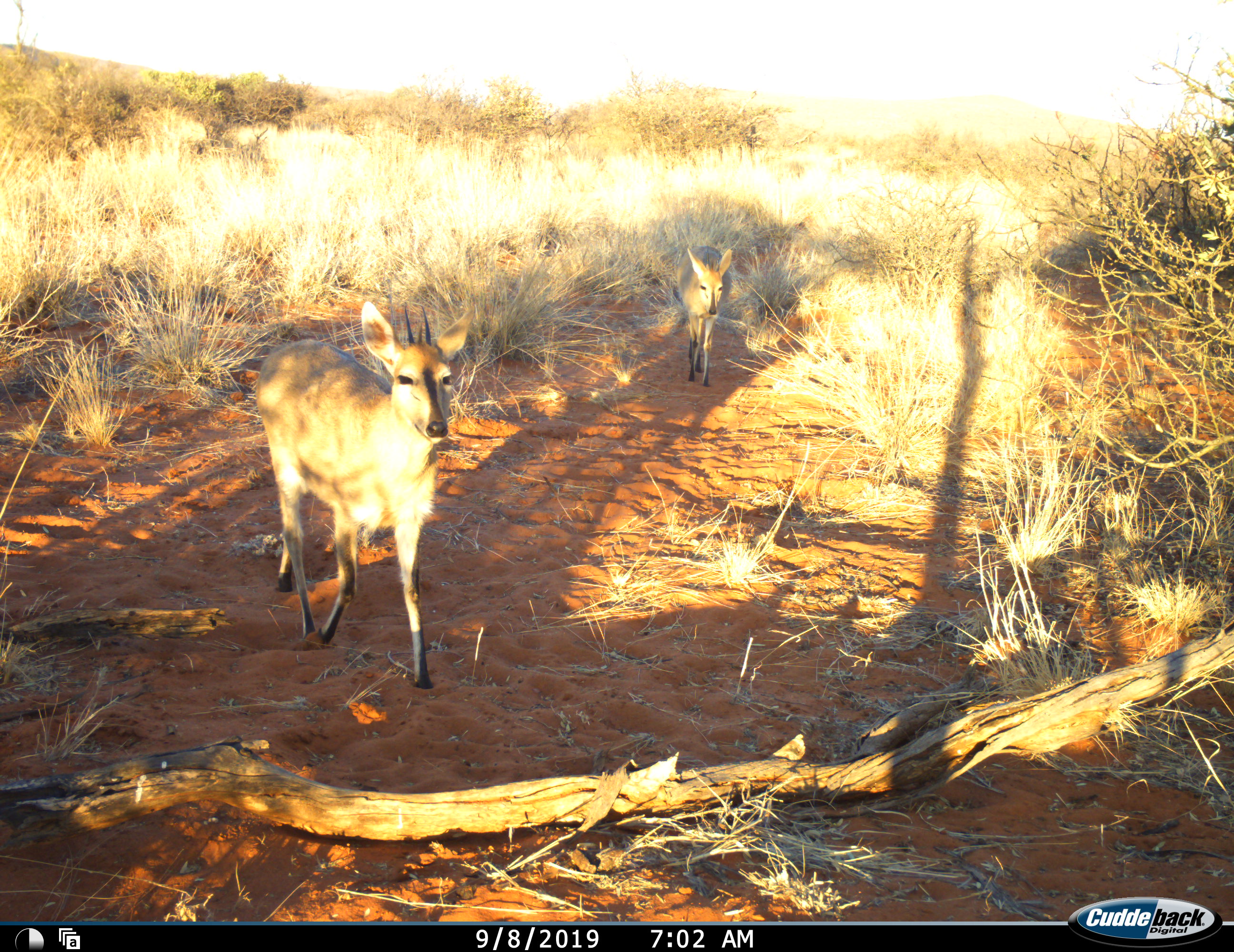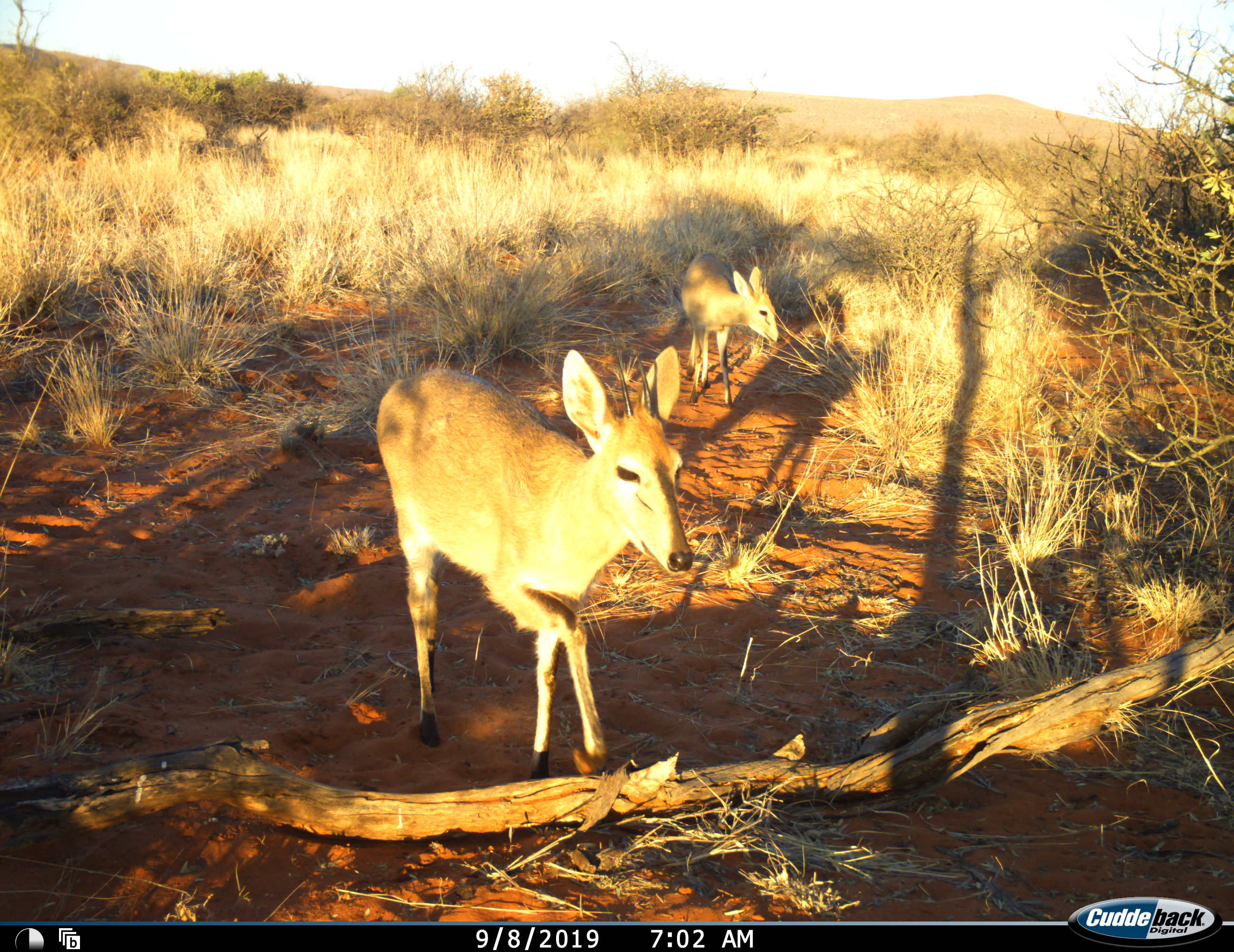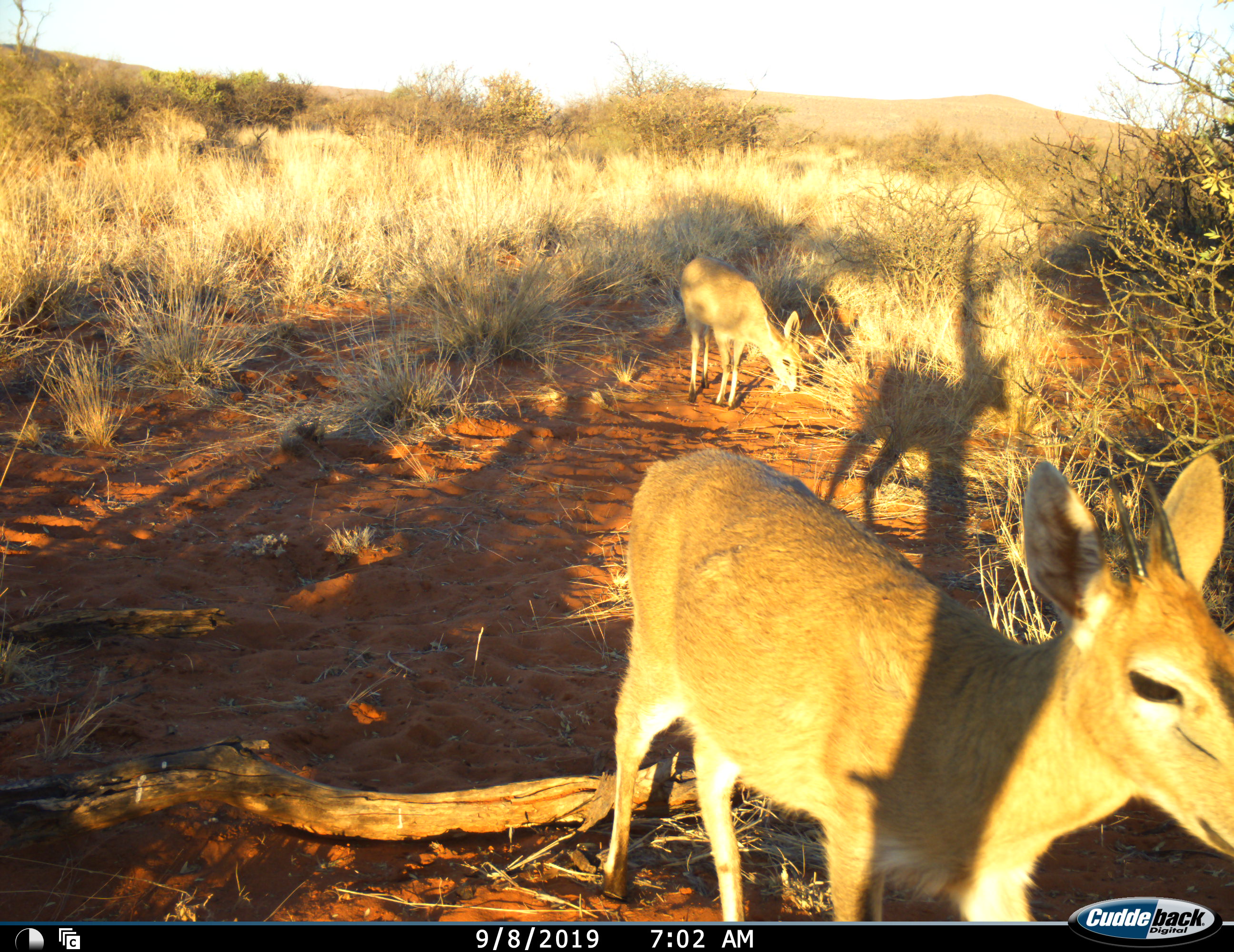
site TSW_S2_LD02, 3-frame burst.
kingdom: Animalia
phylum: Chordata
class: Mammalia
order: Artiodactyla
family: Bovidae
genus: Sylvicapra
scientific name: Sylvicapra grimmia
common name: common duiker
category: duikercommongrey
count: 2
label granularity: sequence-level